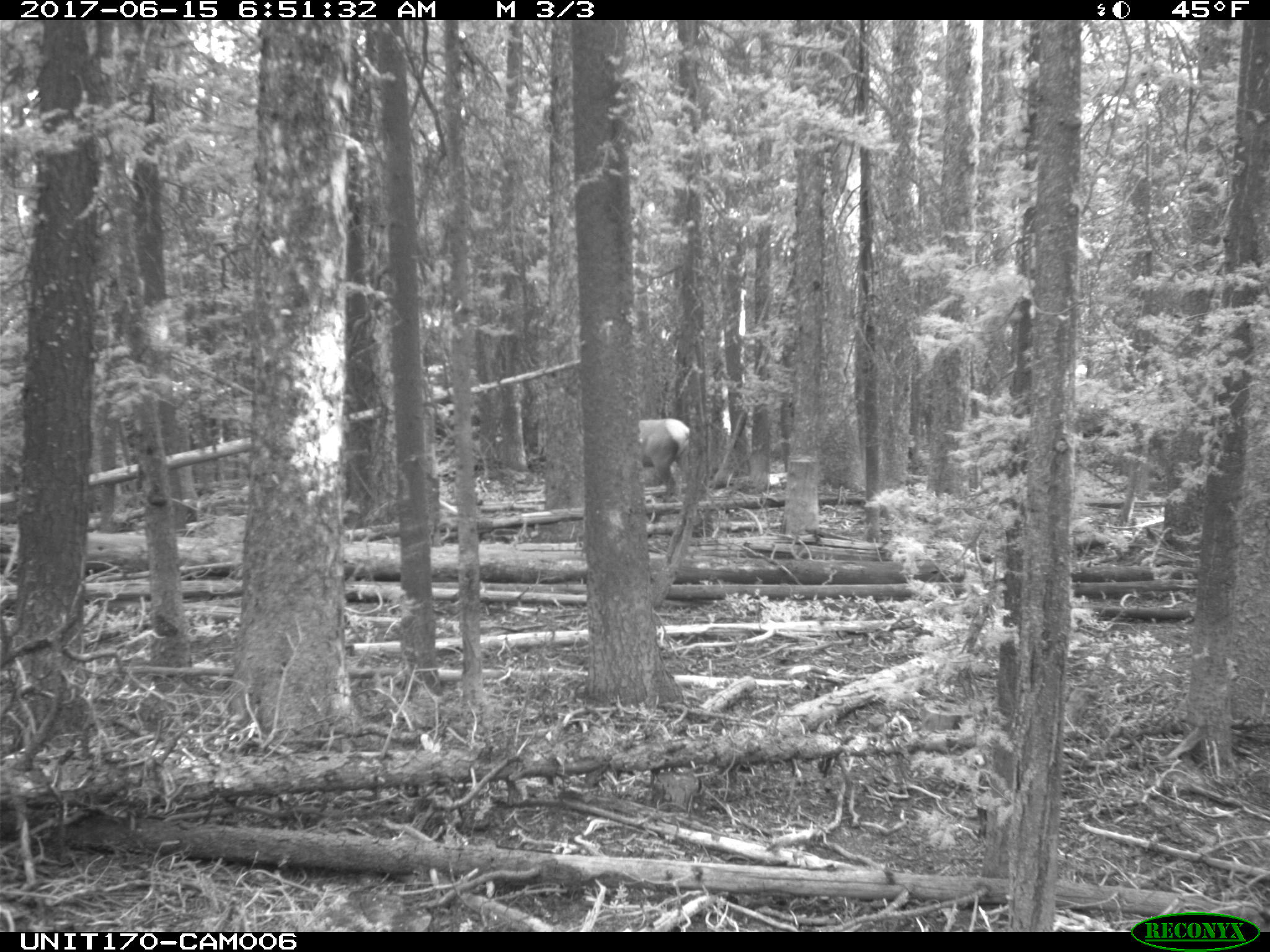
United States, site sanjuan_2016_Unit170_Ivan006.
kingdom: Animalia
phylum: Chordata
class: Mammalia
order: Artiodactyla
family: Cervidae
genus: Cervus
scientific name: Cervus elaphus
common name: red deer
Cervus elaphus (red deer).